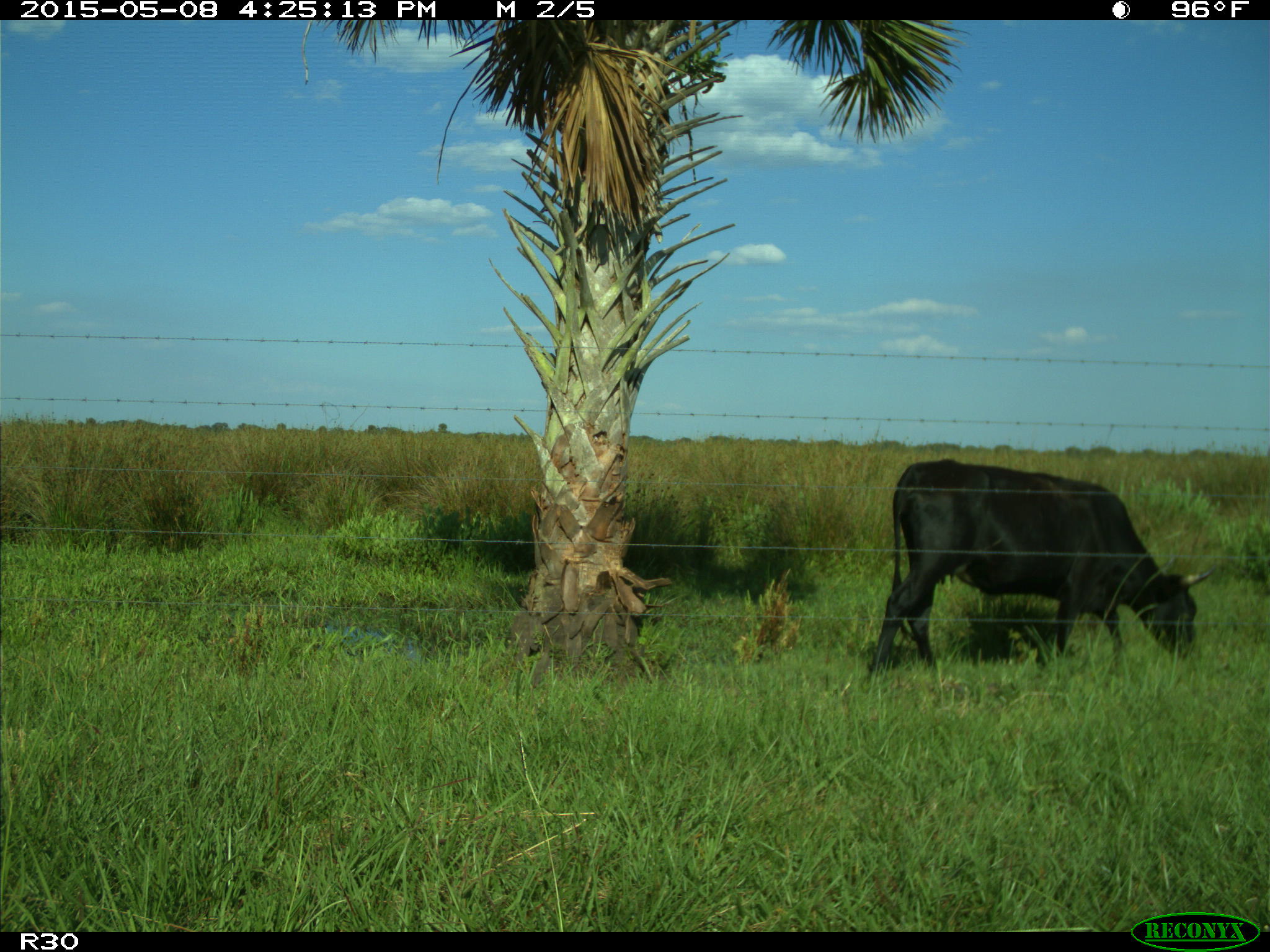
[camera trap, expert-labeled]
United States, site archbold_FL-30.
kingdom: Animalia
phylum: Chordata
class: Mammalia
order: Artiodactyla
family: Bovidae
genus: Bos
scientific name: Bos taurus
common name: domestic cow